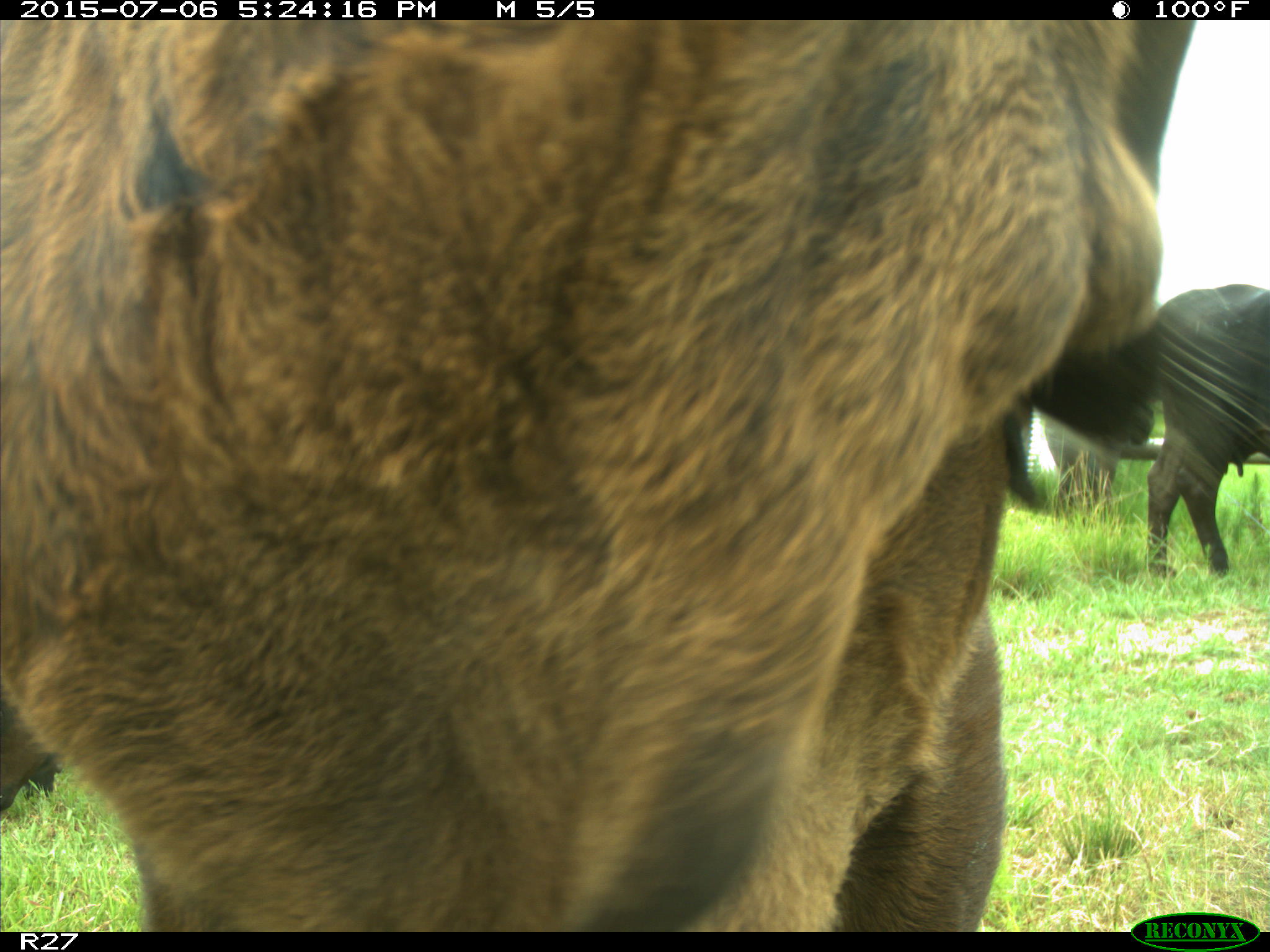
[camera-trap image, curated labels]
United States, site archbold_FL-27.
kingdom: Animalia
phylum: Chordata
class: Mammalia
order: Artiodactyla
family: Bovidae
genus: Bos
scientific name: Bos taurus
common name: domestic cow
Bos taurus (domestic cow).